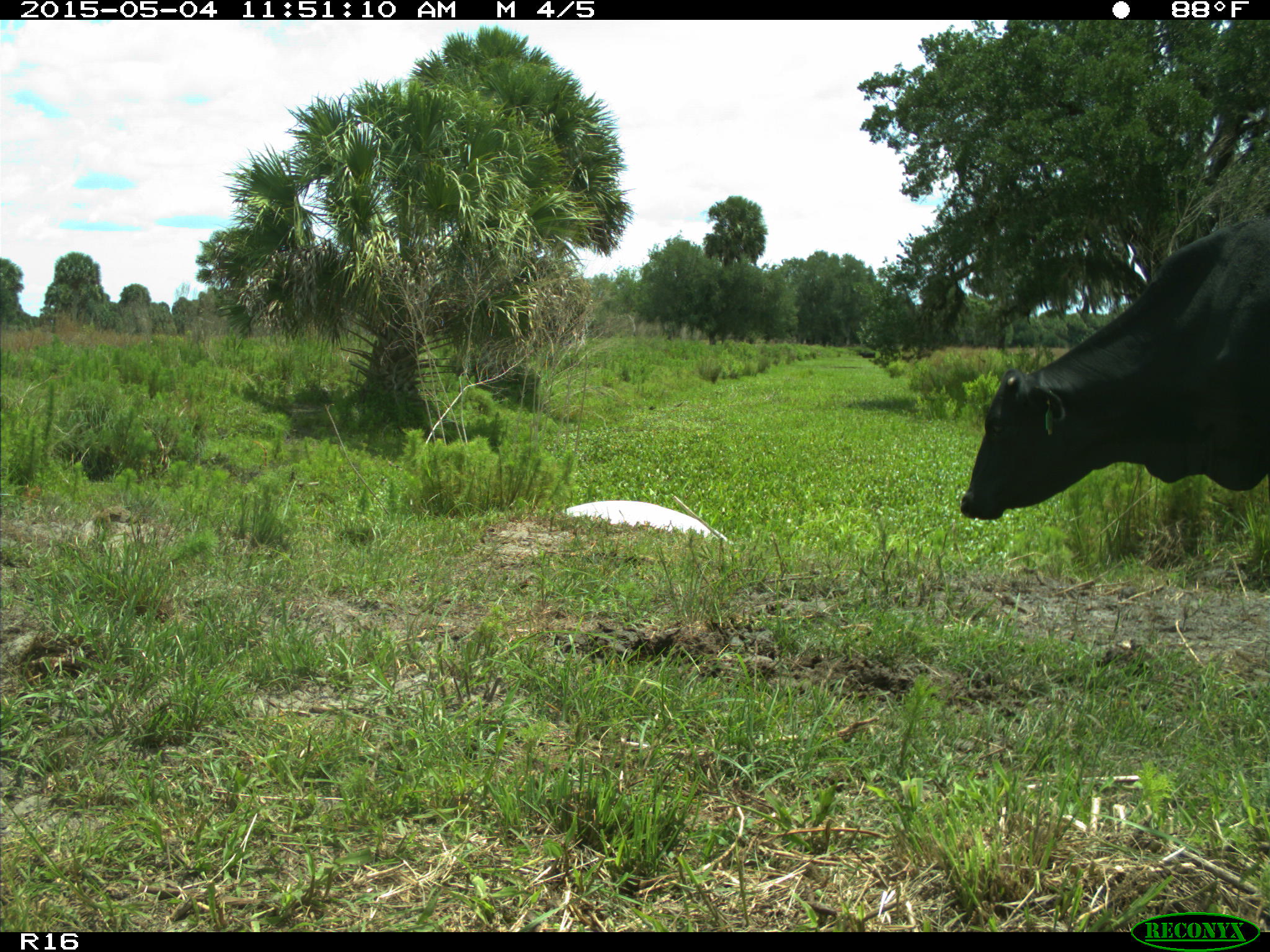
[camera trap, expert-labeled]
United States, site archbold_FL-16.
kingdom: Animalia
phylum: Chordata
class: Mammalia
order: Artiodactyla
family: Bovidae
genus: Bos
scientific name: Bos taurus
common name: domestic cow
Bos taurus (domestic cow).